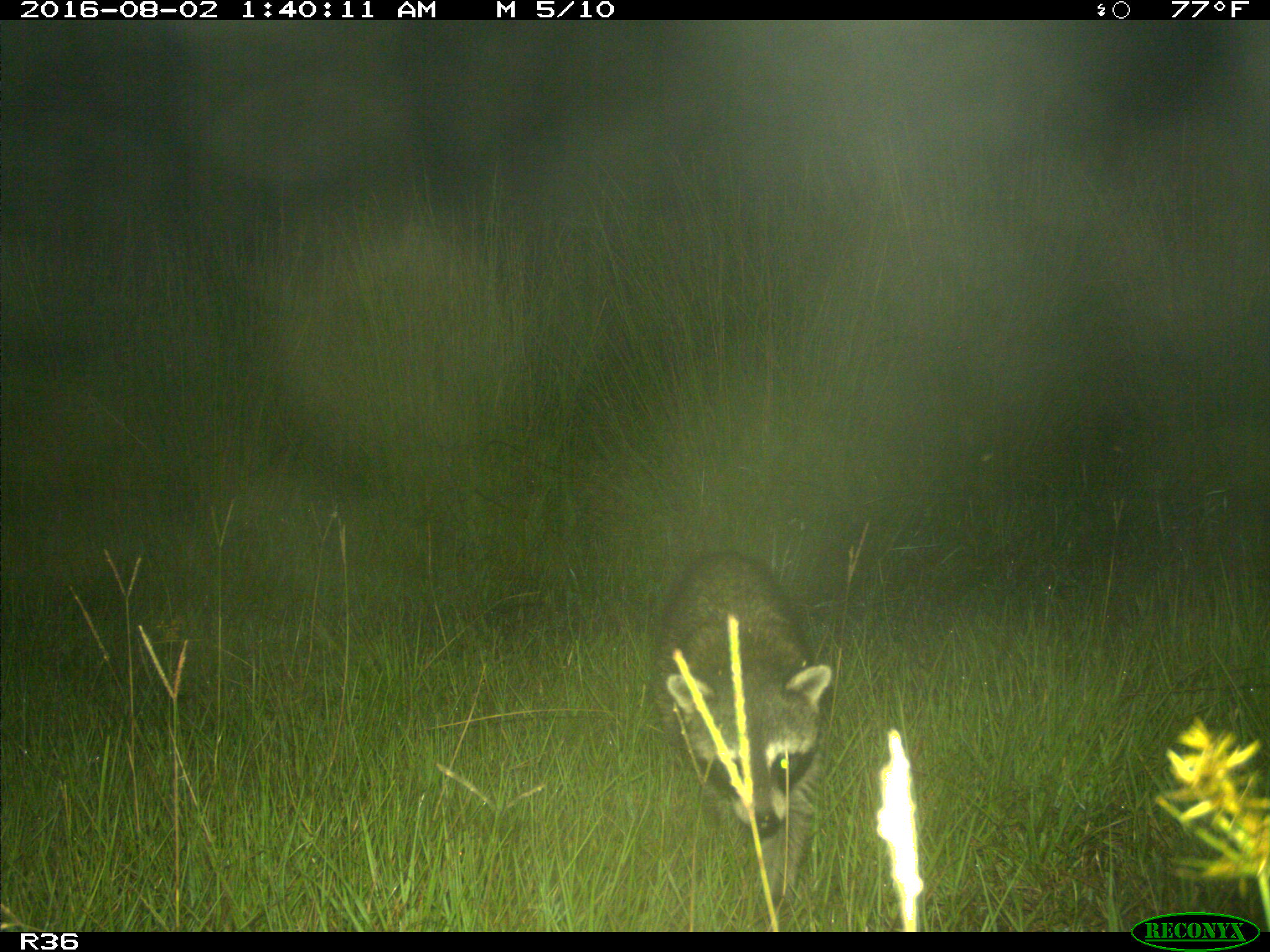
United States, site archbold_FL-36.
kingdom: Animalia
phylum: Chordata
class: Mammalia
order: Carnivora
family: Procyonidae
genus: Procyon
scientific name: Procyon lotor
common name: common raccoon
Procyon lotor (common raccoon).